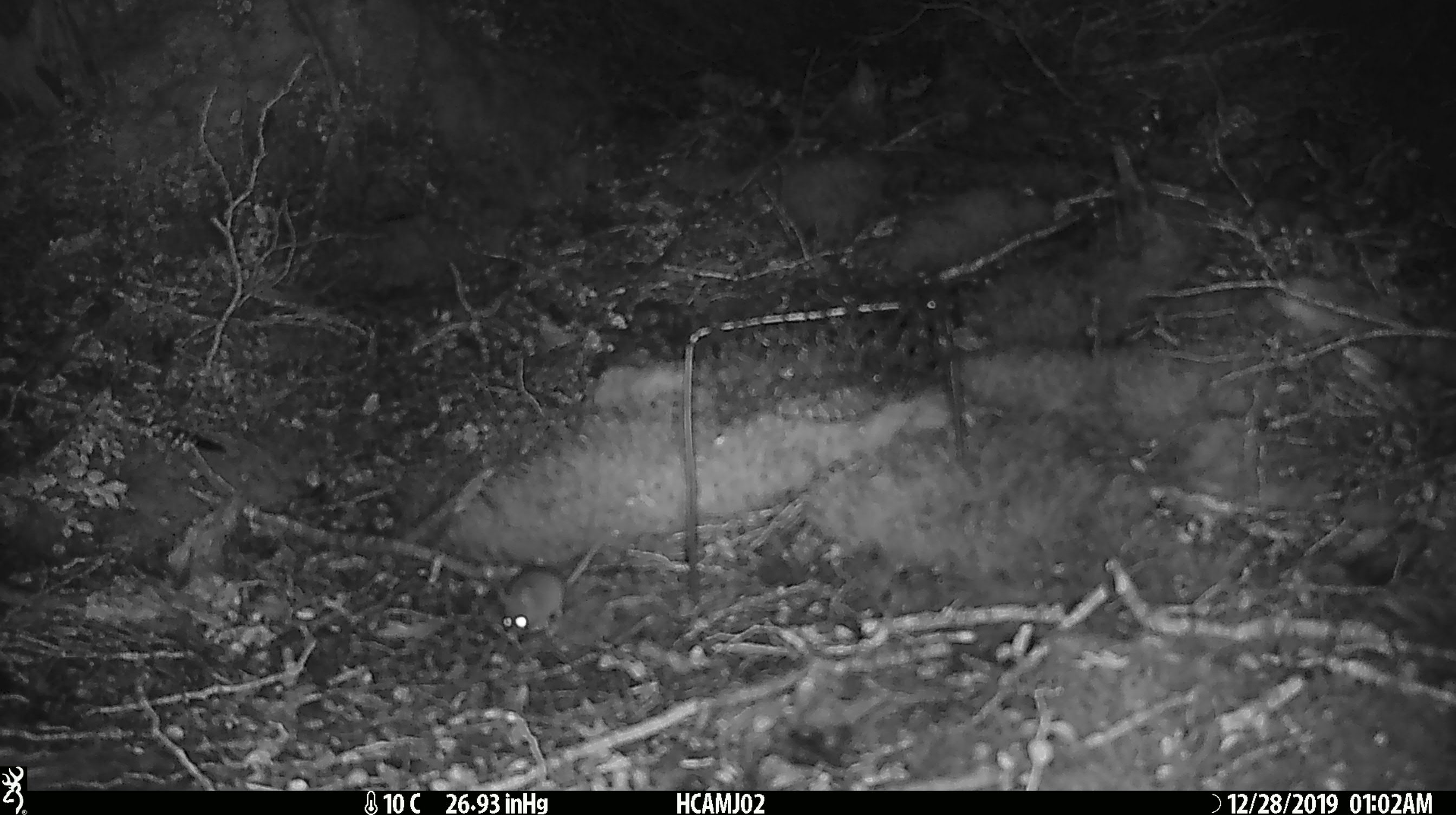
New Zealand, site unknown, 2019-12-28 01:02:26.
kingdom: Animalia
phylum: Chordata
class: Mammalia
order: Rodentia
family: Muridae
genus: Mus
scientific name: Mus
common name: mouse